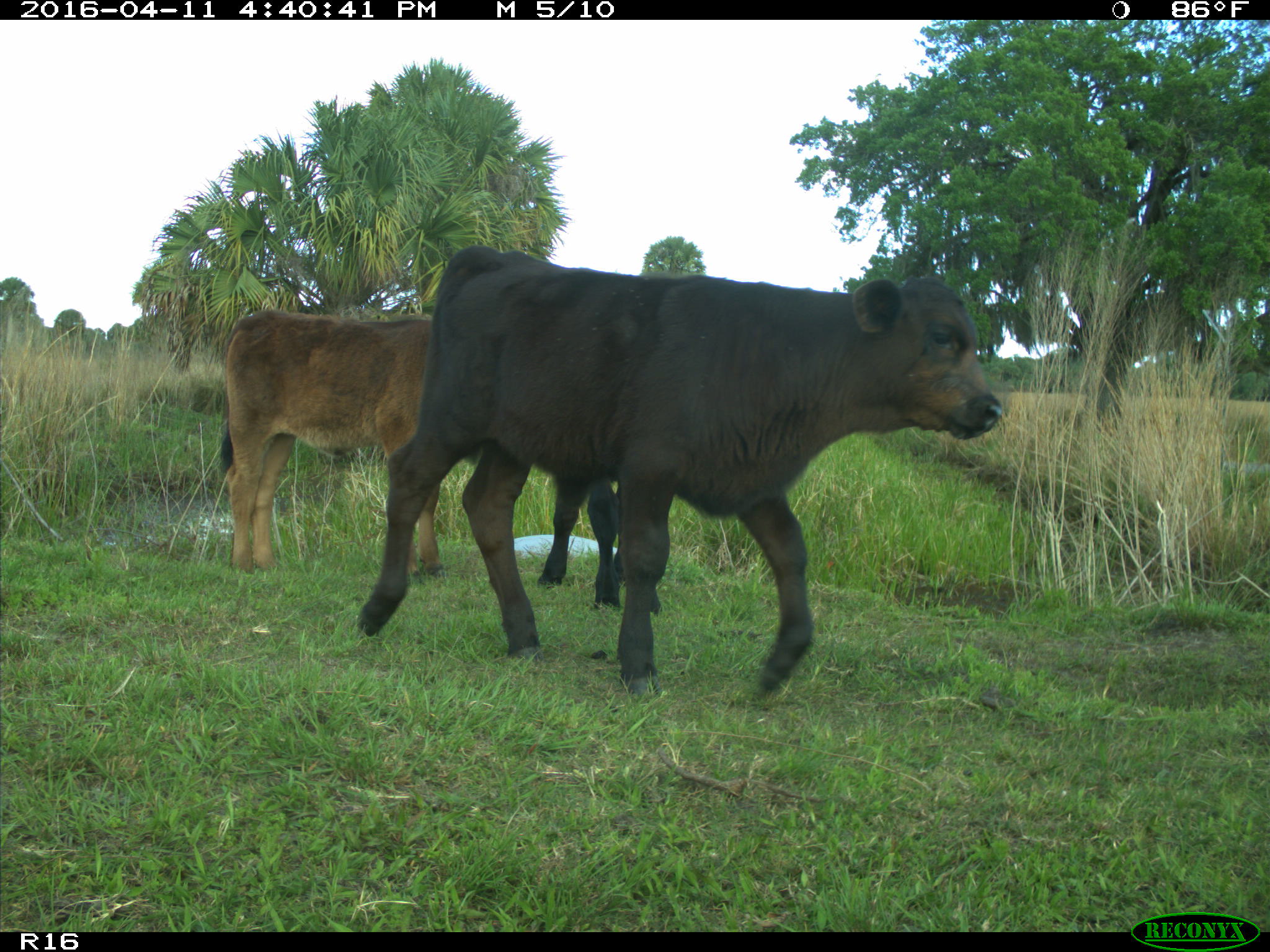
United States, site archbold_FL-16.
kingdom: Animalia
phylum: Chordata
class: Mammalia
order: Artiodactyla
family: Bovidae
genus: Bos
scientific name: Bos taurus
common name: domestic cow